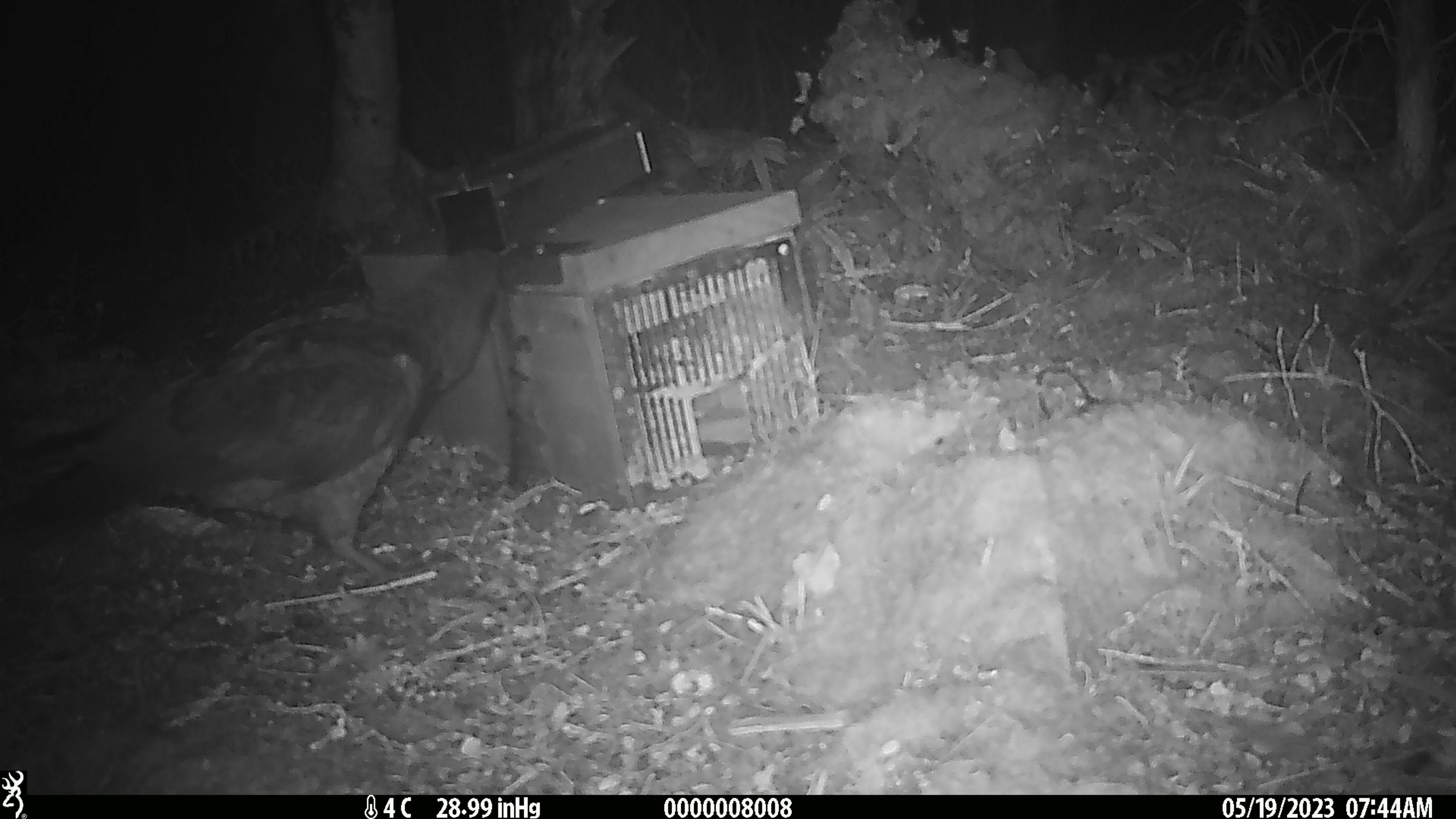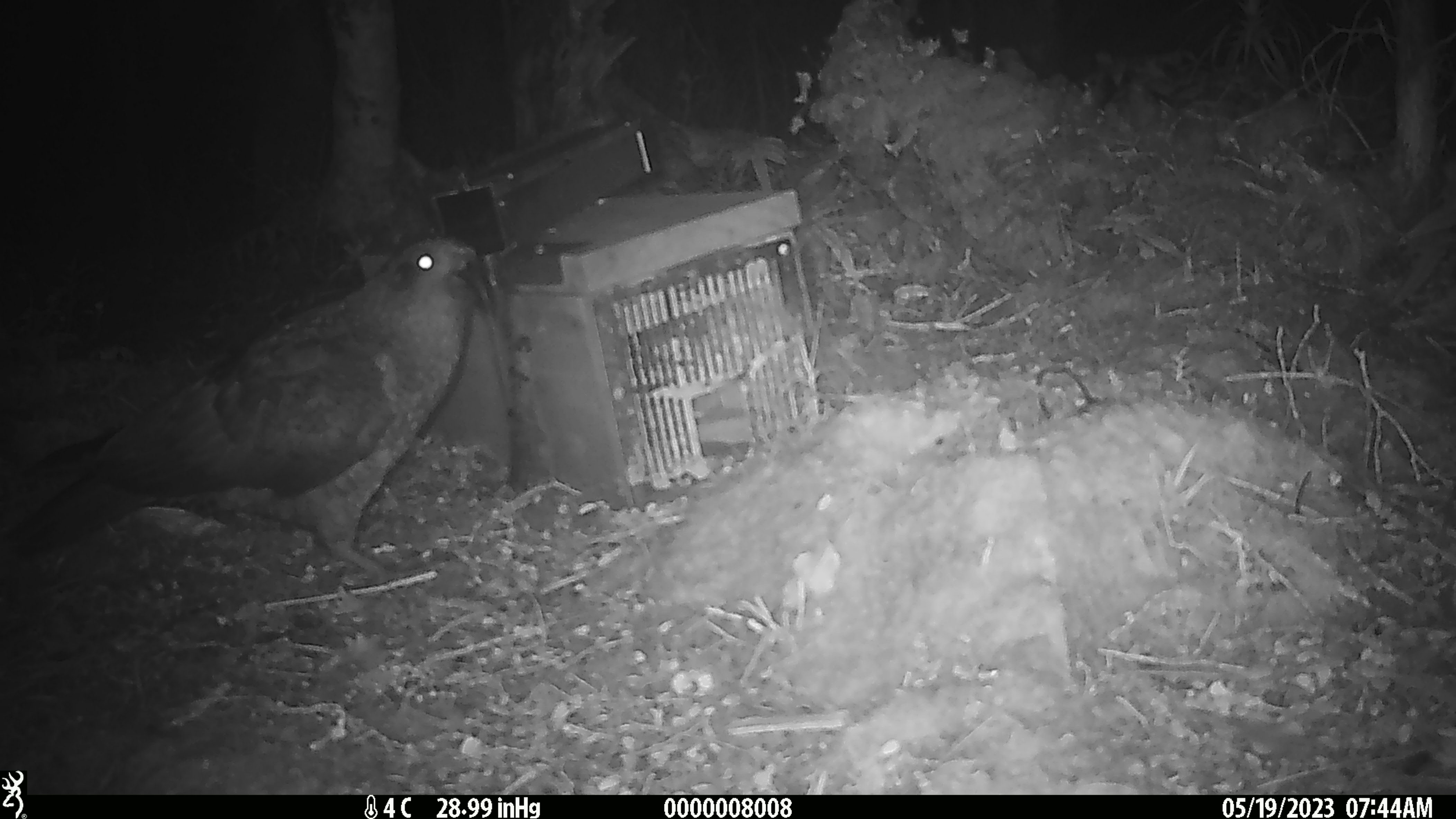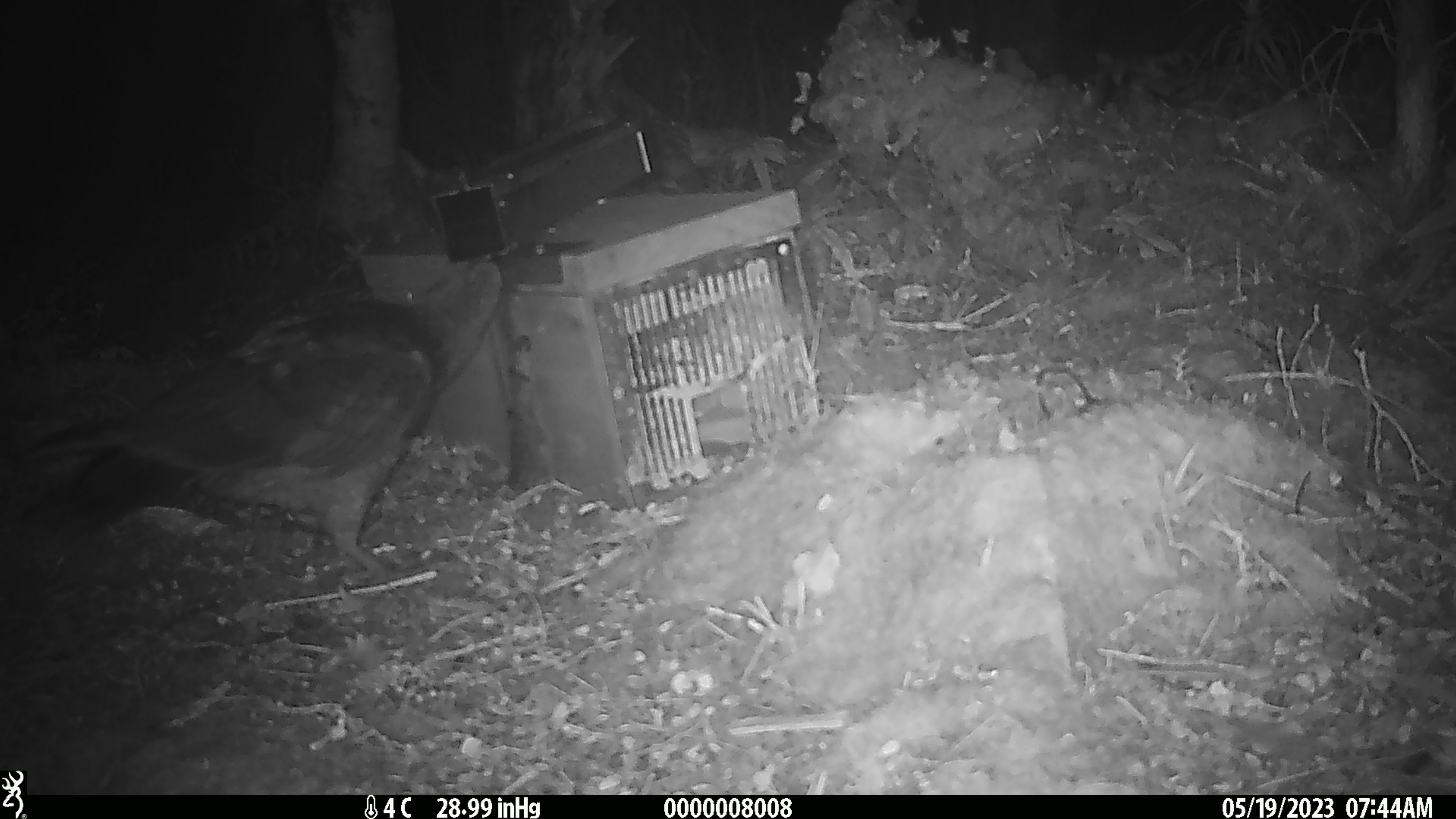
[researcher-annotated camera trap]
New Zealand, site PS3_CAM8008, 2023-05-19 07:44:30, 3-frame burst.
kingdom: Animalia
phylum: Chordata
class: Aves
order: Psittaciformes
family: Strigopidae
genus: Nestor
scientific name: Nestor notabilis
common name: kea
Kea (Nestor notabilis).